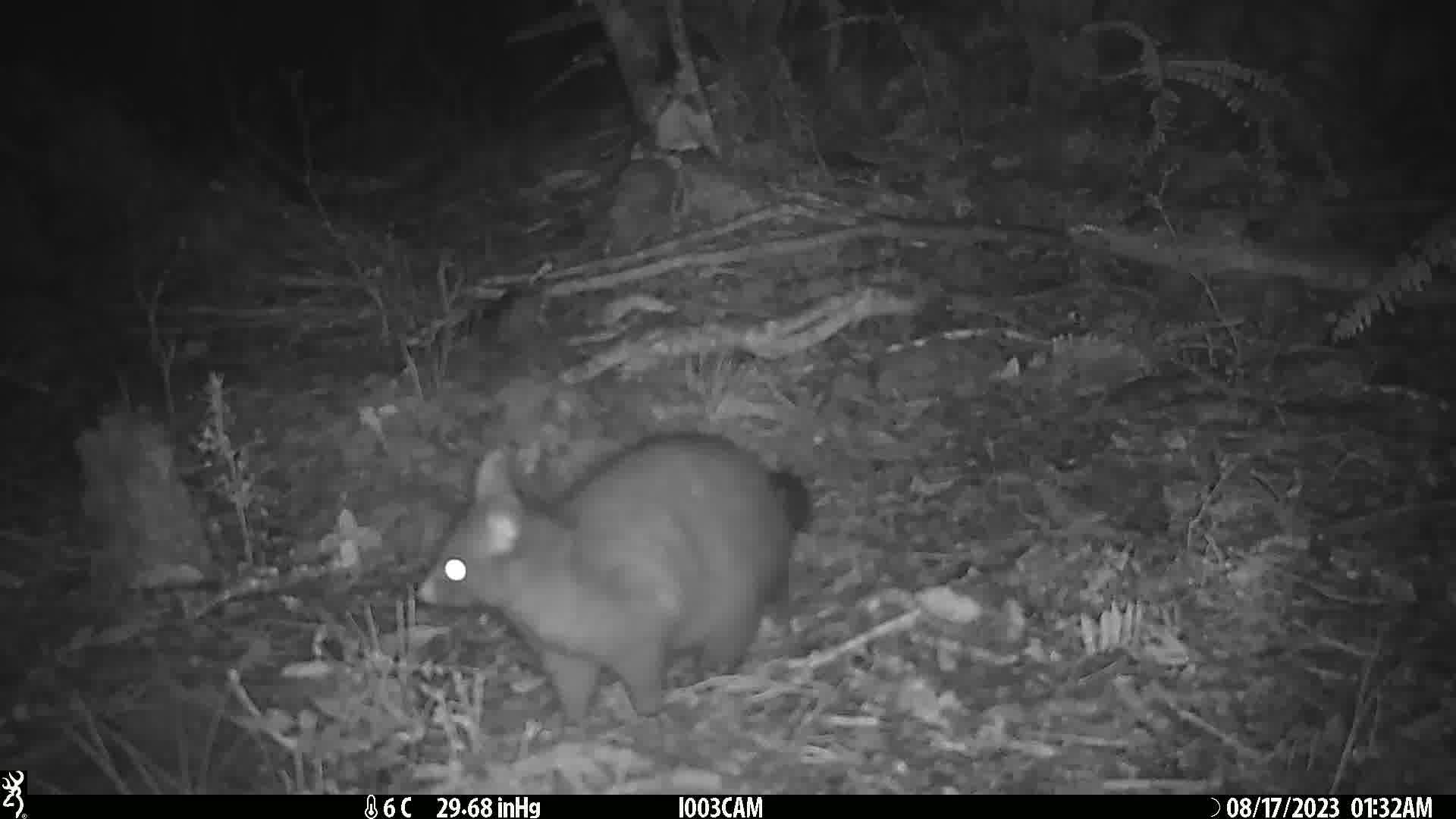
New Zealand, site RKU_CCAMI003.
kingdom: Animalia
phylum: Chordata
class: Mammalia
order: Diprotodontia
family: Phalangeridae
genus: Trichosurus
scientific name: Trichosurus vulpecula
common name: common brushtail possum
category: possum